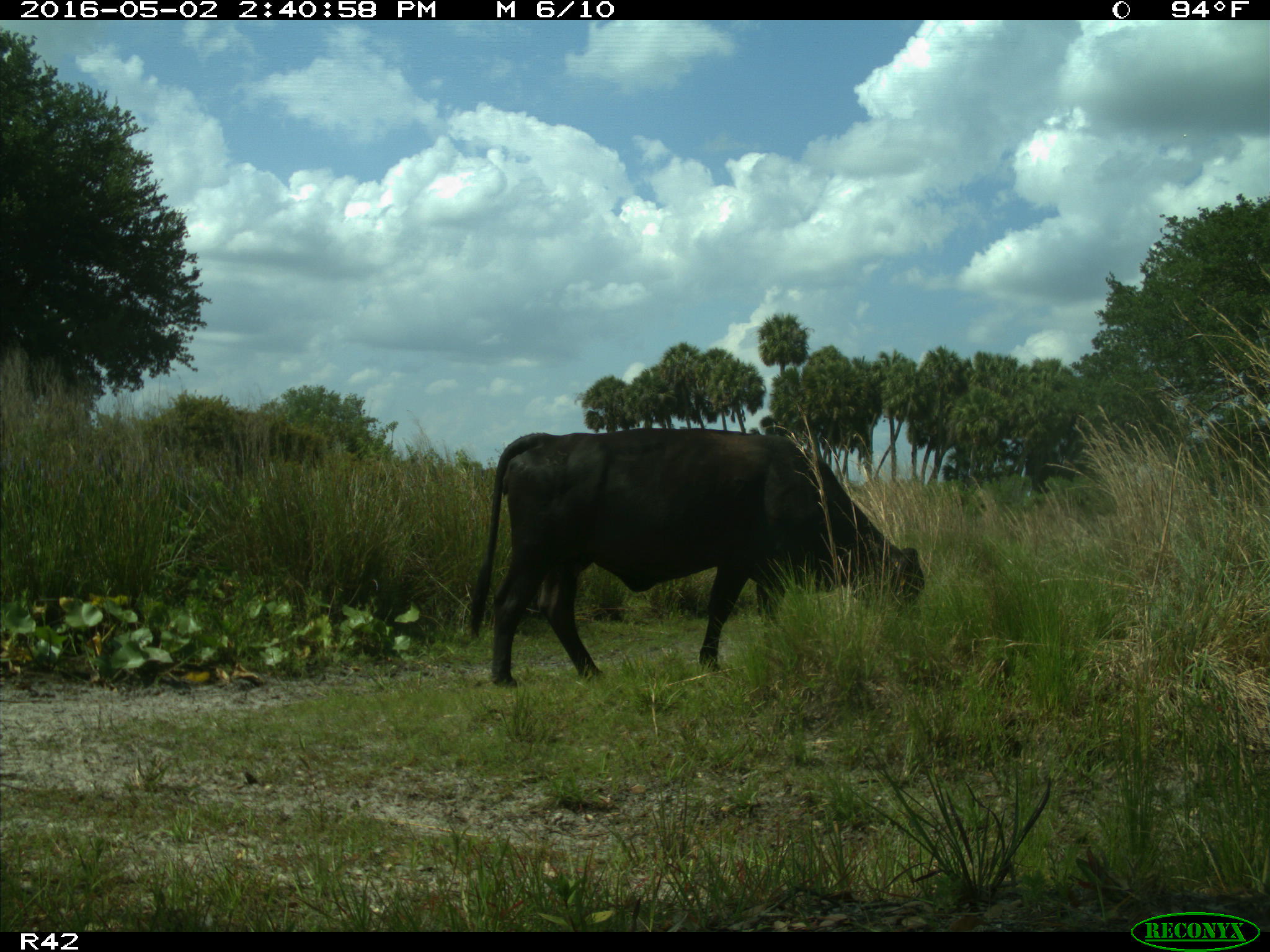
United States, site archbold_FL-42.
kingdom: Animalia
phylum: Chordata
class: Mammalia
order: Artiodactyla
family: Bovidae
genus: Bos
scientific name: Bos taurus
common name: domestic cow